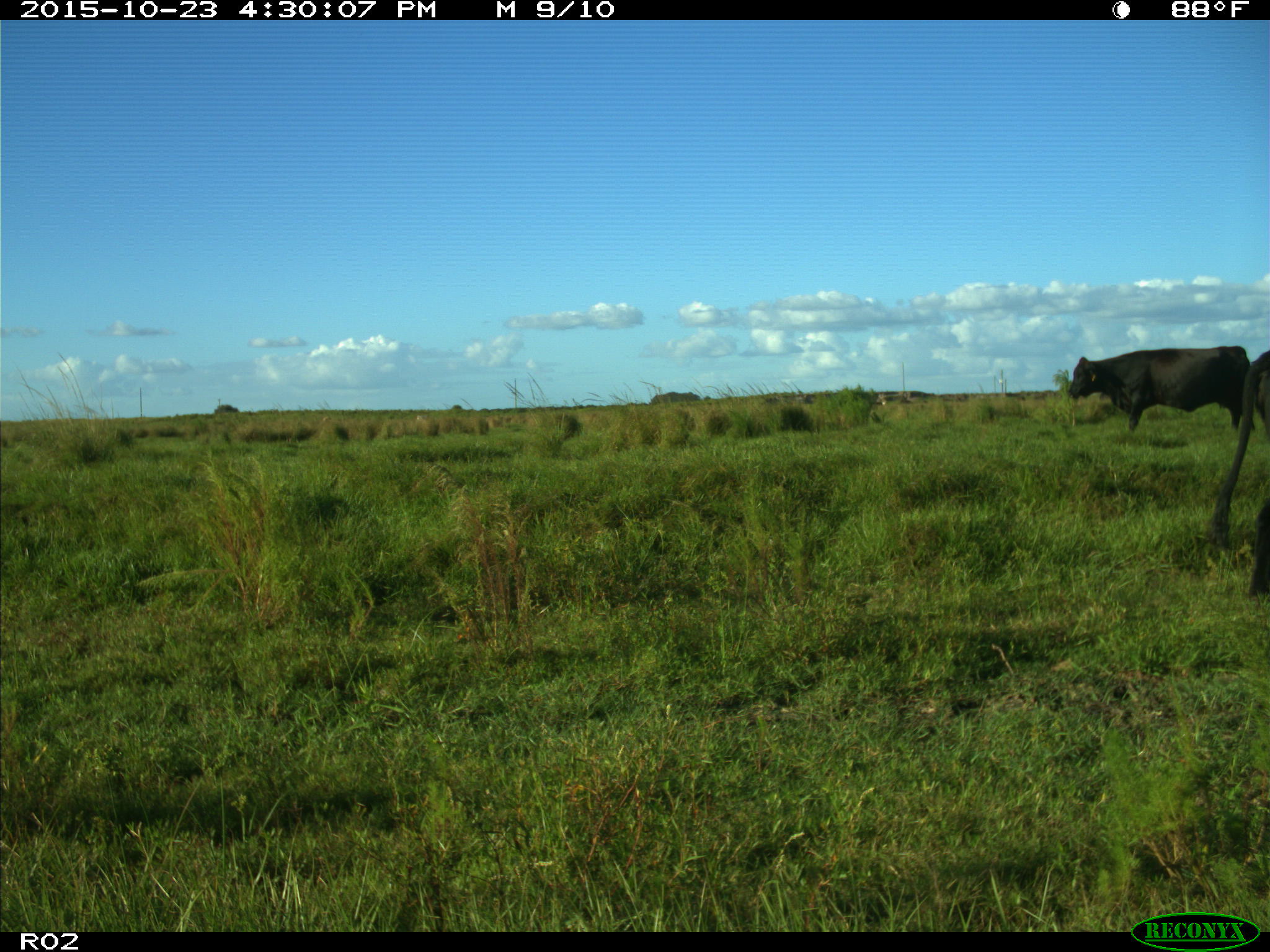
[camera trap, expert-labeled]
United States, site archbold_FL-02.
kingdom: Animalia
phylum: Chordata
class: Mammalia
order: Artiodactyla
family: Bovidae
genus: Bos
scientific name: Bos taurus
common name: domestic cow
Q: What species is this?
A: Bos taurus (domestic cow).